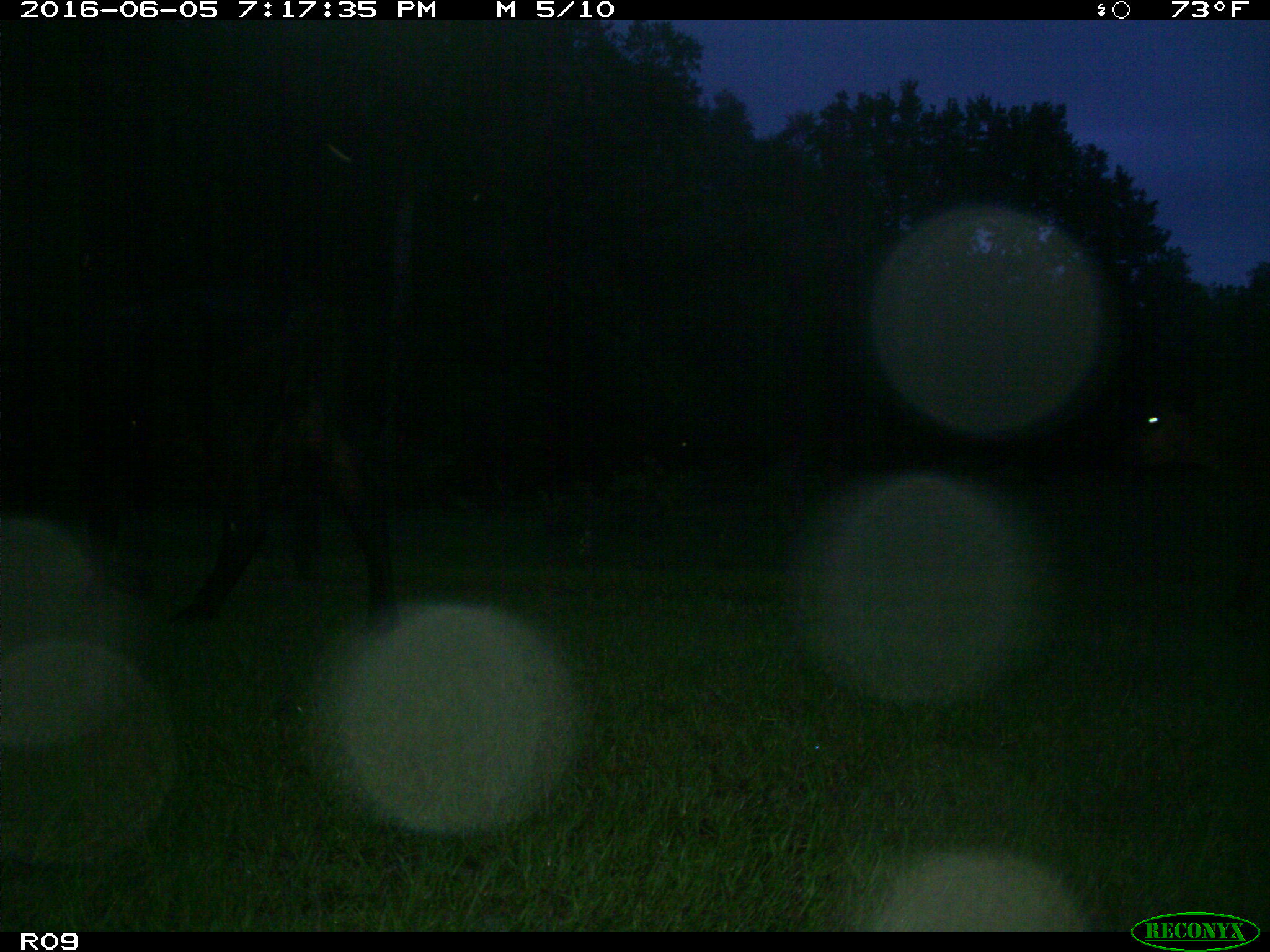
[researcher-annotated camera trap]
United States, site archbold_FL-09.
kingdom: Animalia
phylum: Chordata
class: Mammalia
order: Artiodactyla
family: Bovidae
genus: Bos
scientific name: Bos taurus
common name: domestic cow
Bos taurus (domestic cow).